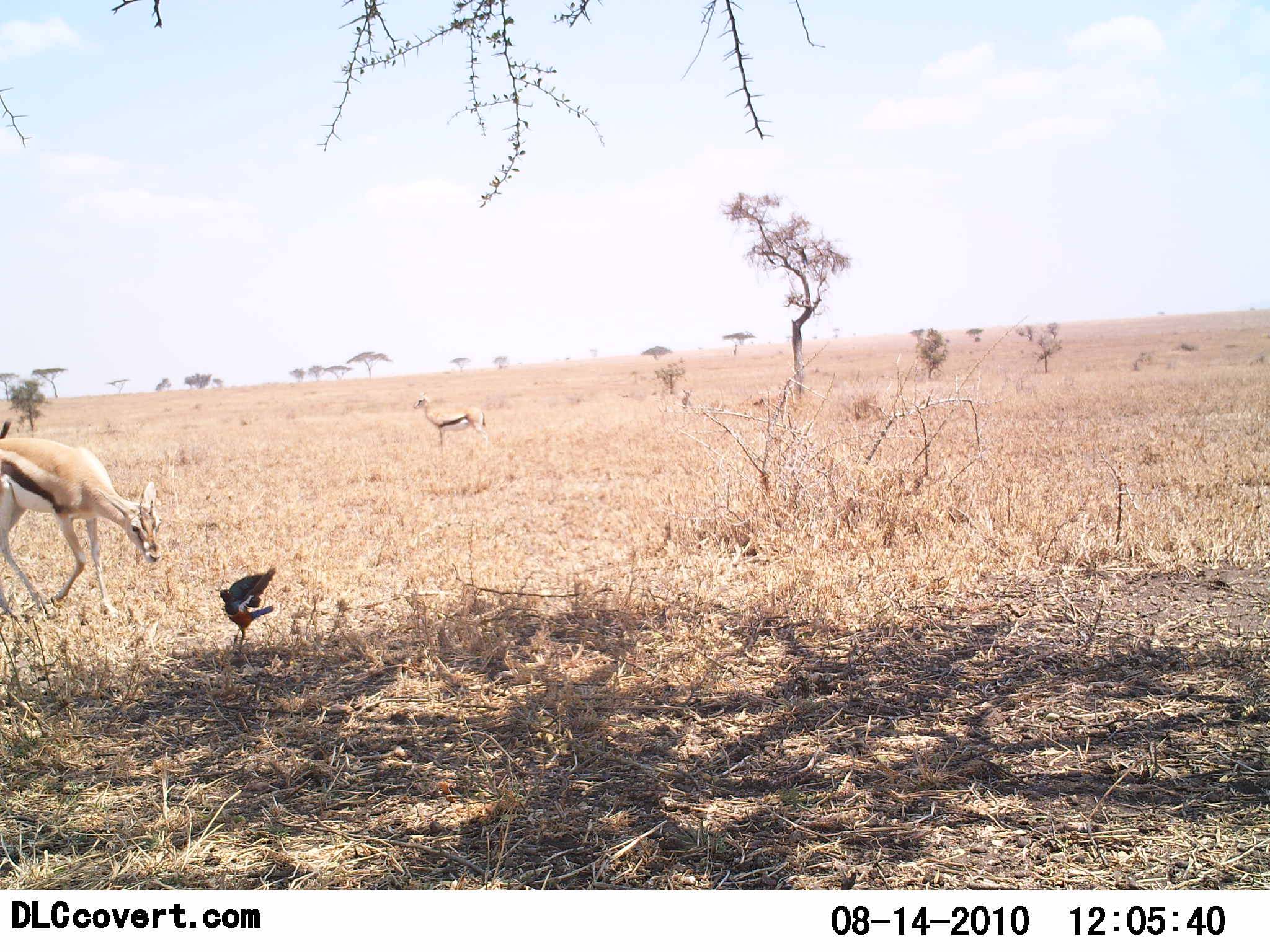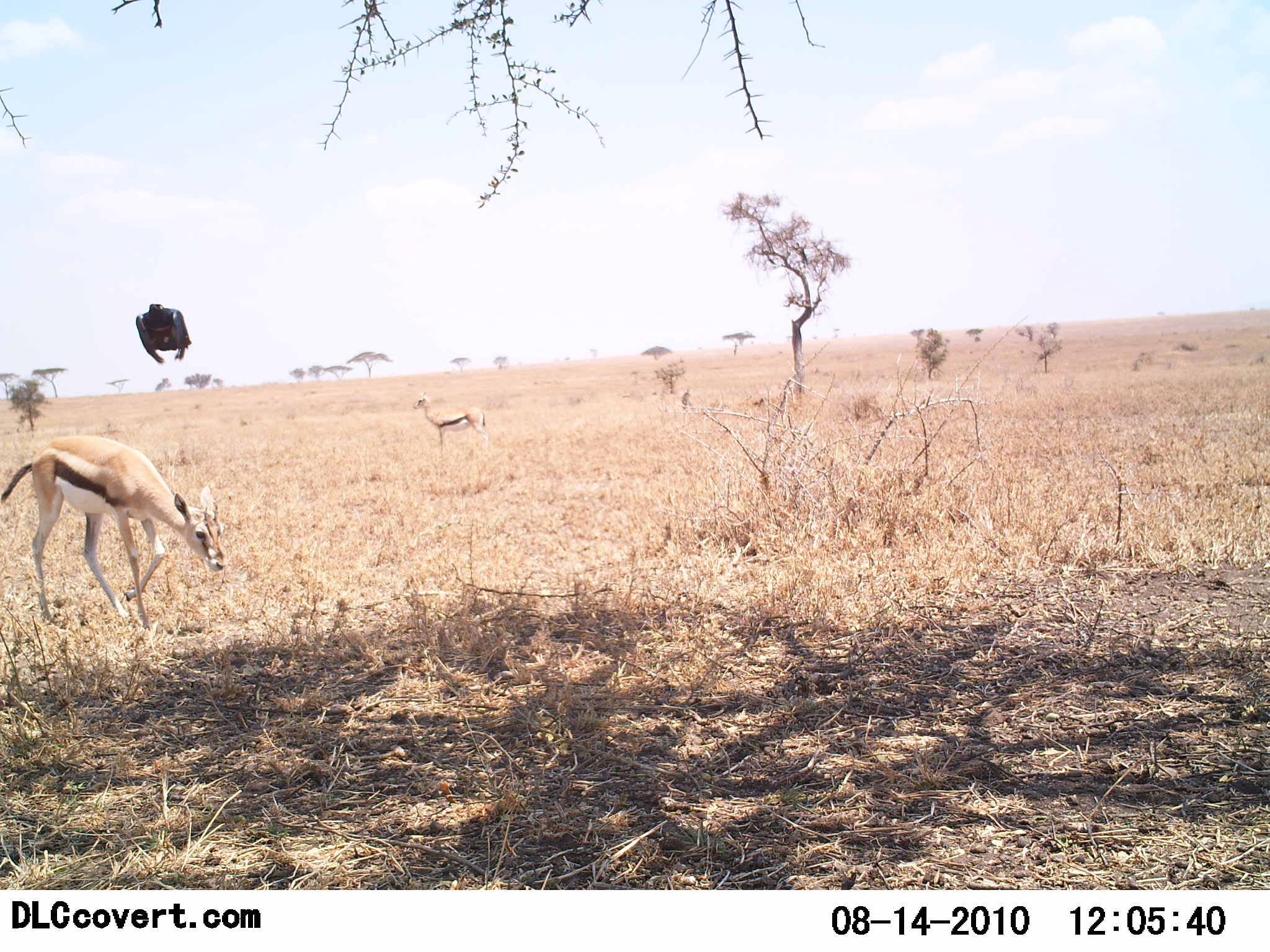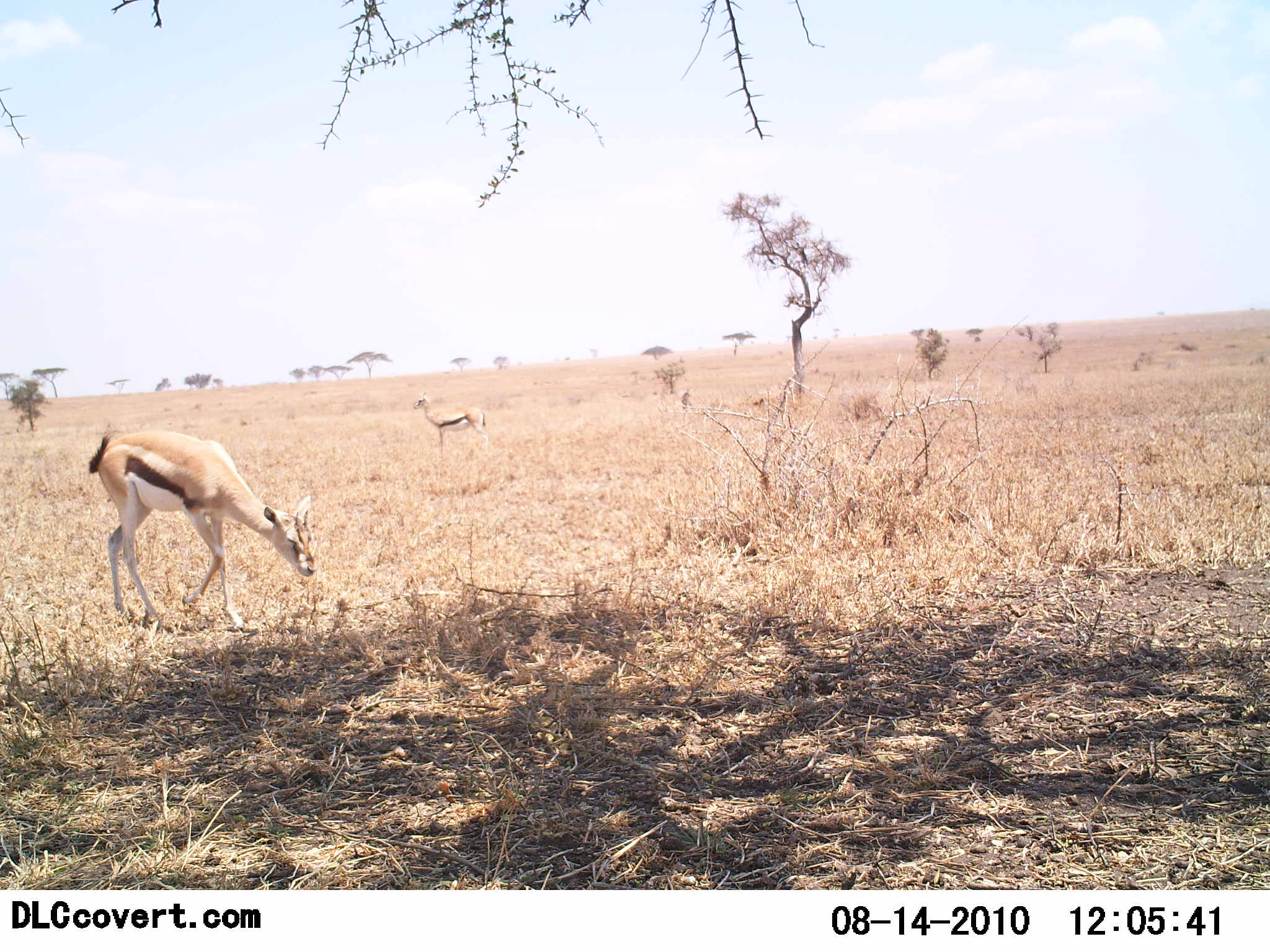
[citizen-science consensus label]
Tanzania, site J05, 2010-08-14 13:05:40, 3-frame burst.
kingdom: Animalia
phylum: Chordata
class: Mammalia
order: Artiodactyla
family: Bovidae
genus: Eudorcas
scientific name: Eudorcas thomsonii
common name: thomson's gazelle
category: gazellethomsons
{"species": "gazellethomsons (thomson's gazelle) (Eudorcas thomsonii)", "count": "2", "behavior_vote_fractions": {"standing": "63%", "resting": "0%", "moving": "47%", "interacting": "21%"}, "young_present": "0%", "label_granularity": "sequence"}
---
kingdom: Animalia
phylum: Chordata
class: Aves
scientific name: Aves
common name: bird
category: otherbird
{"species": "otherbird (bird) (Aves)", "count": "1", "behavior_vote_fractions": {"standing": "0%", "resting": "0%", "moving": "92%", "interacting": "25%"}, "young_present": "0%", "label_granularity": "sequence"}